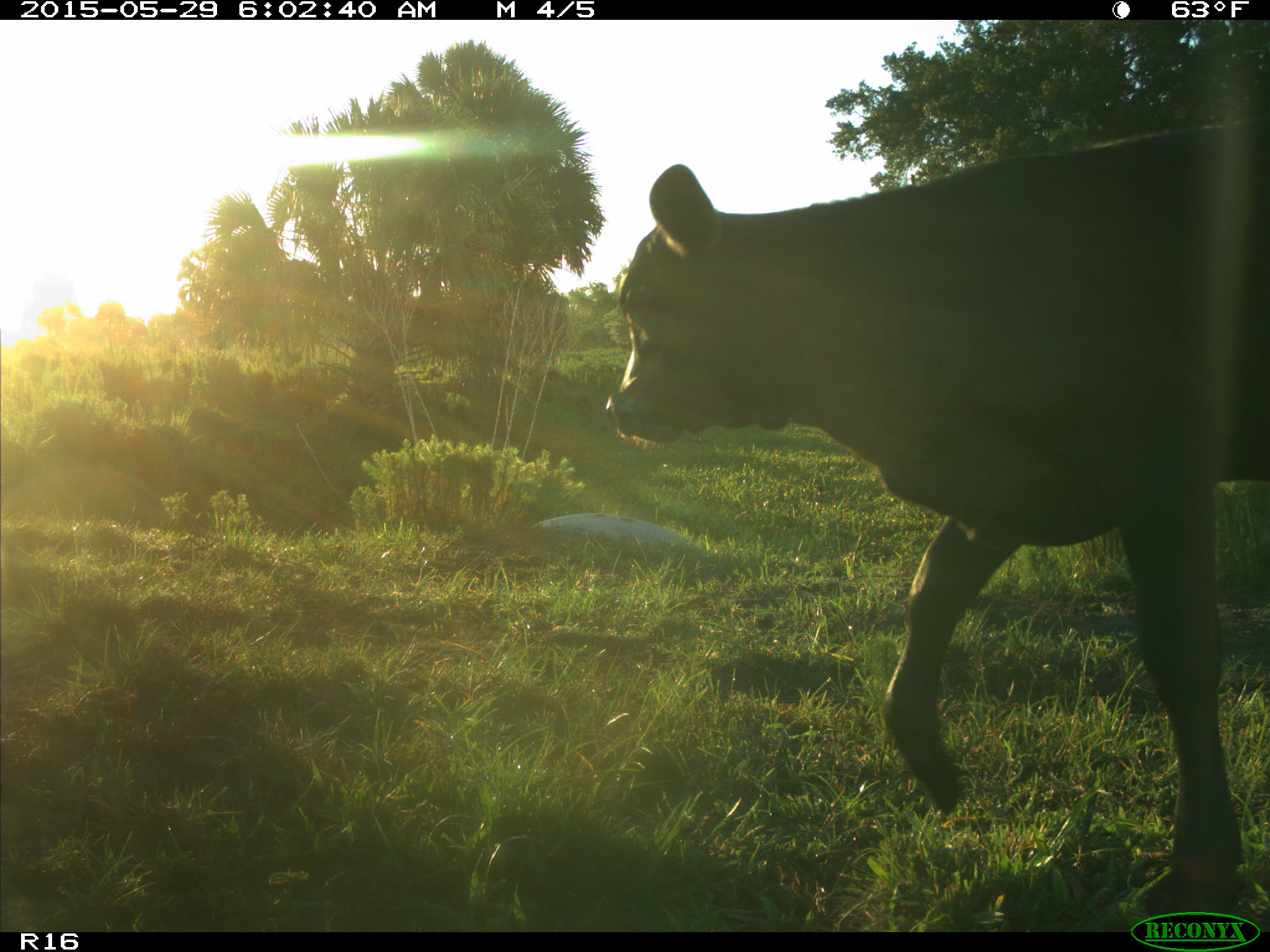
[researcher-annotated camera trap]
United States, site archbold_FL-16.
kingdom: Animalia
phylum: Chordata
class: Mammalia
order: Artiodactyla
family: Bovidae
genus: Bos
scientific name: Bos taurus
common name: domestic cow